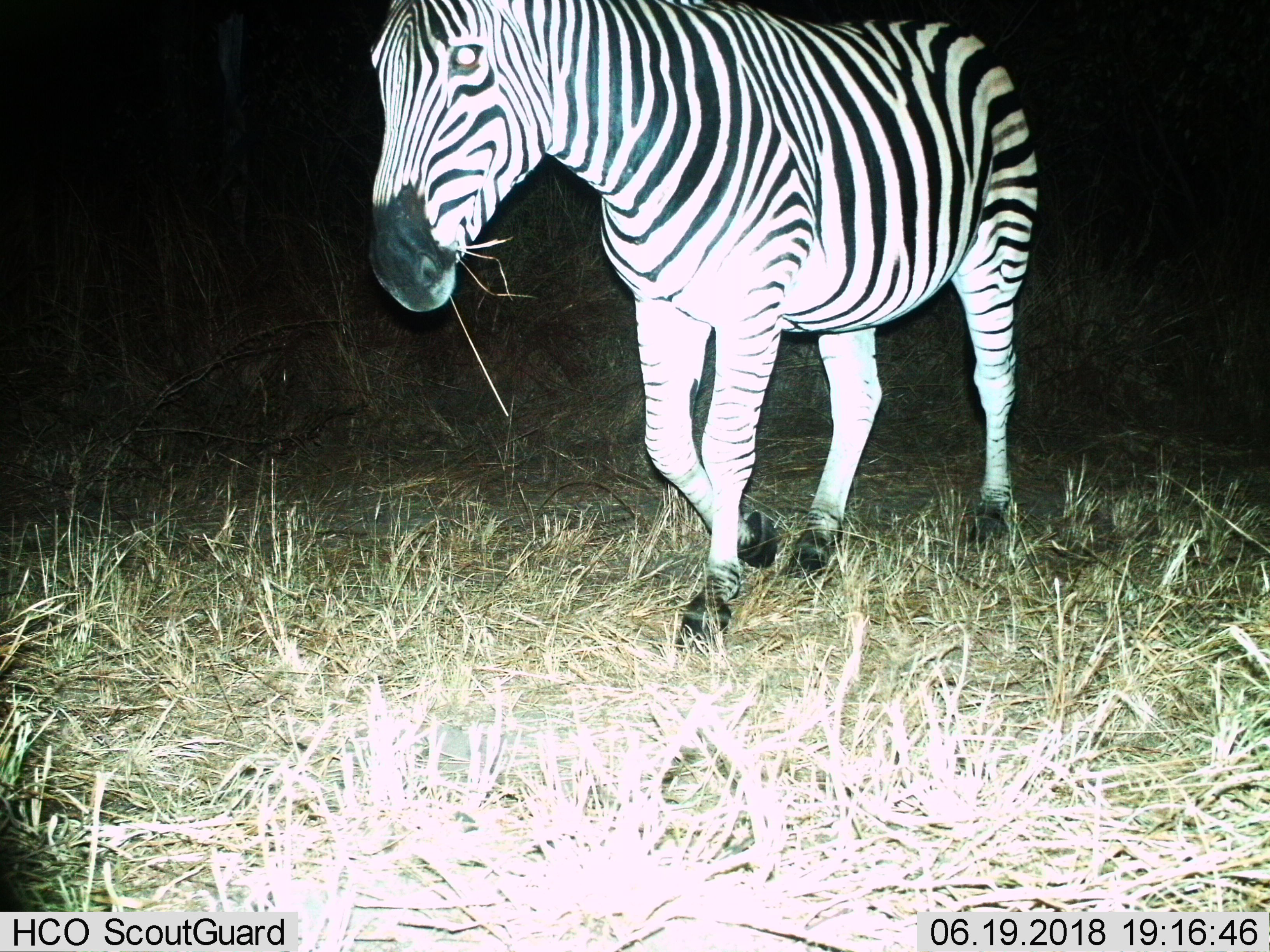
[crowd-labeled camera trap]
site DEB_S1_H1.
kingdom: Animalia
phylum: Chordata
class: Mammalia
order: Perissodactyla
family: Equidae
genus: Equus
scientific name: Equus quagga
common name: plains zebra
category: zebraplains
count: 1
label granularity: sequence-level